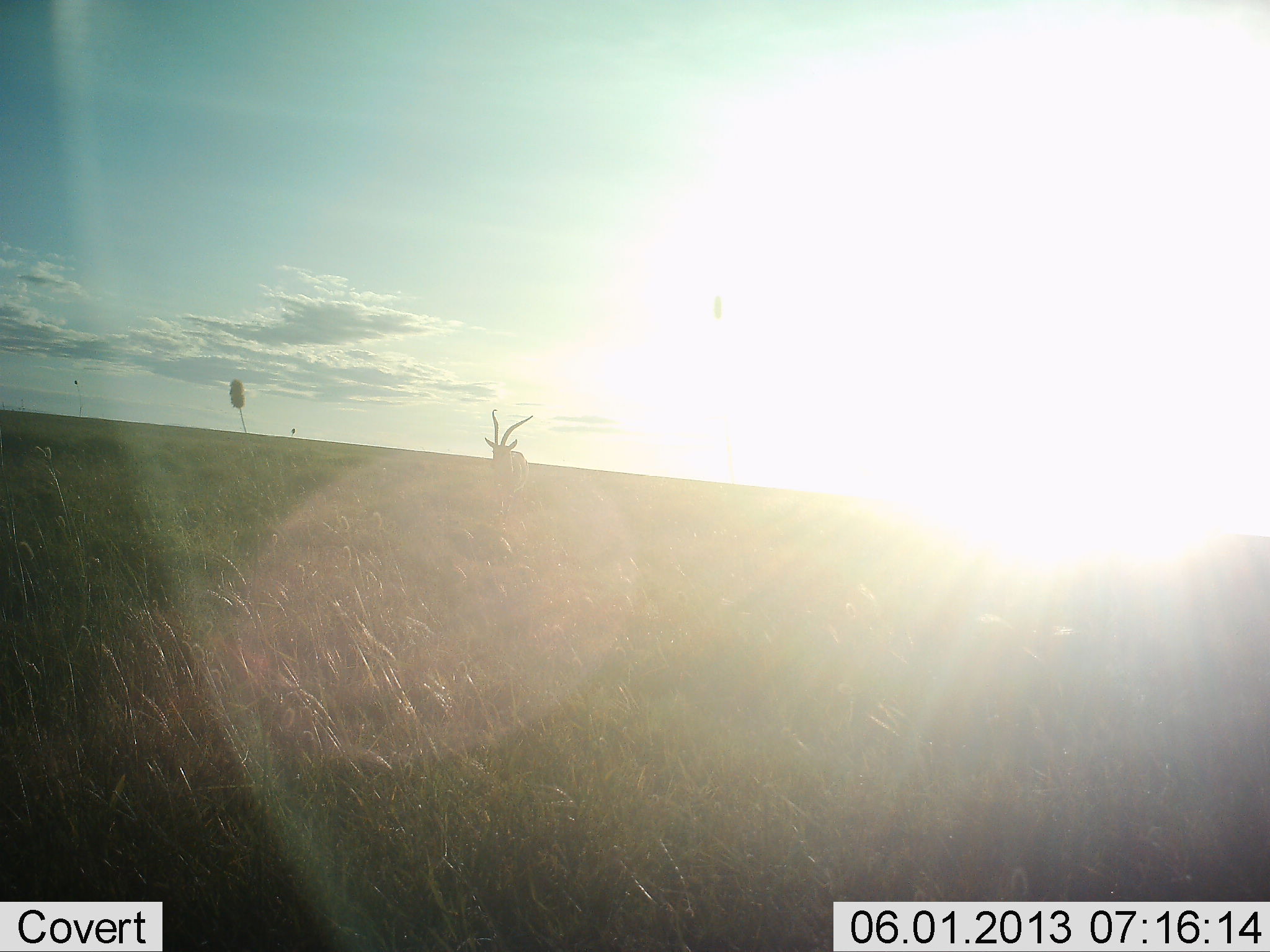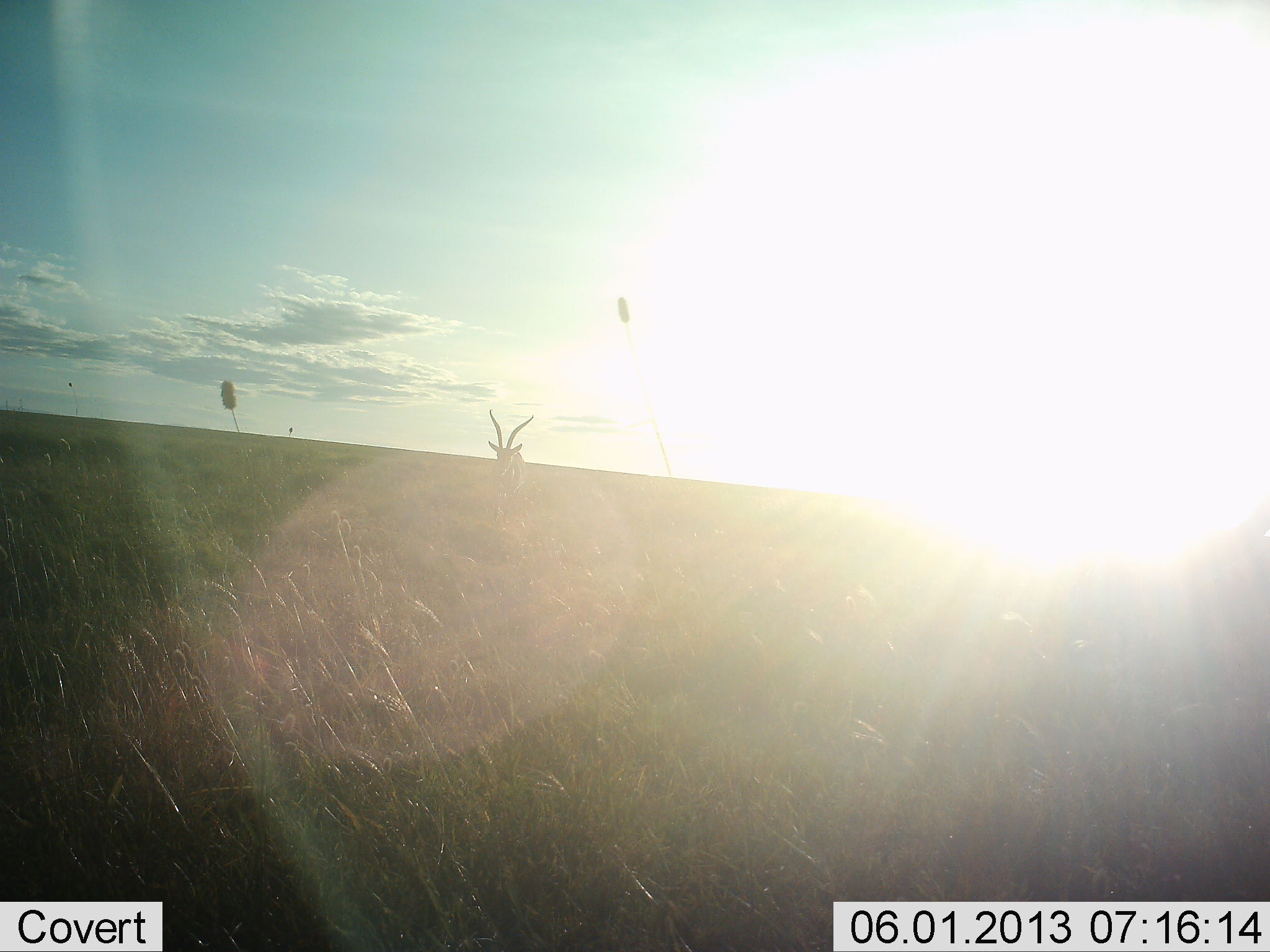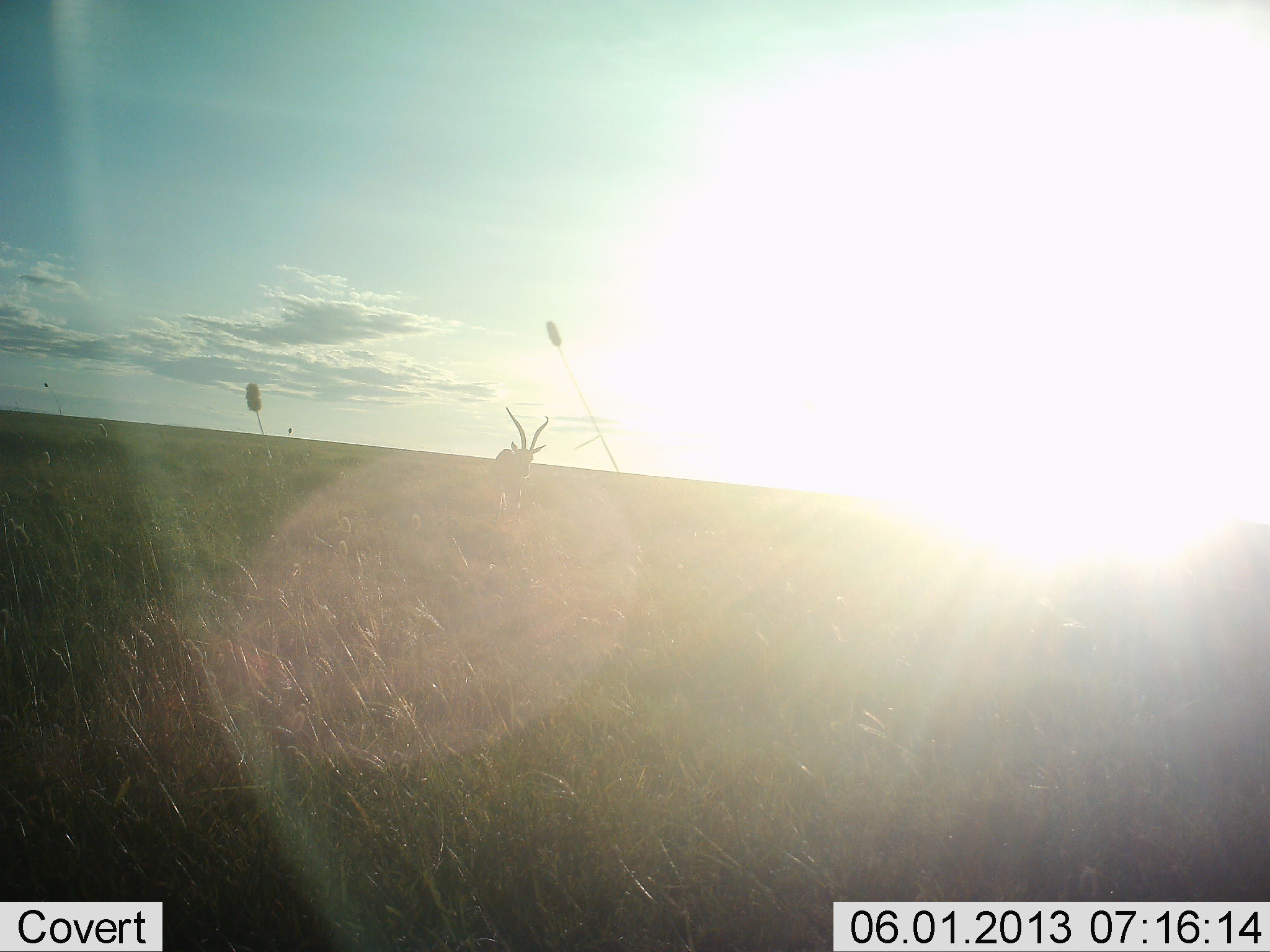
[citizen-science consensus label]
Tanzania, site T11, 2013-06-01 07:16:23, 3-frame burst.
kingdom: Animalia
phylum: Chordata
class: Mammalia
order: Artiodactyla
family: Bovidae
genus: Aepyceros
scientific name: Aepyceros melampus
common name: impala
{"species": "impala (Aepyceros melampus)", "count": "1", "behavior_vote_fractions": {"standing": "89%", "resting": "0%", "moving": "22%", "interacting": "0%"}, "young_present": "0%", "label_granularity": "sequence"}